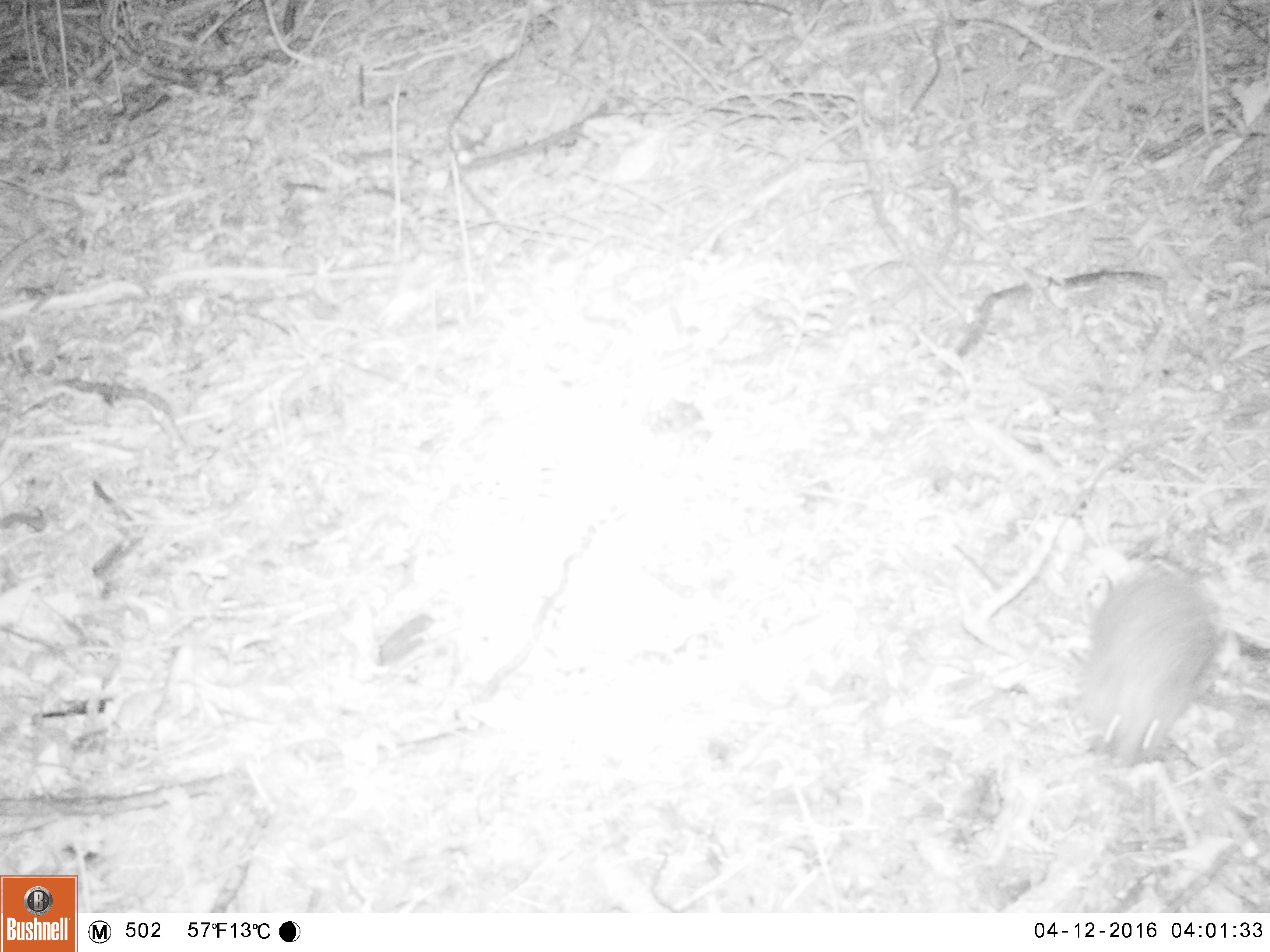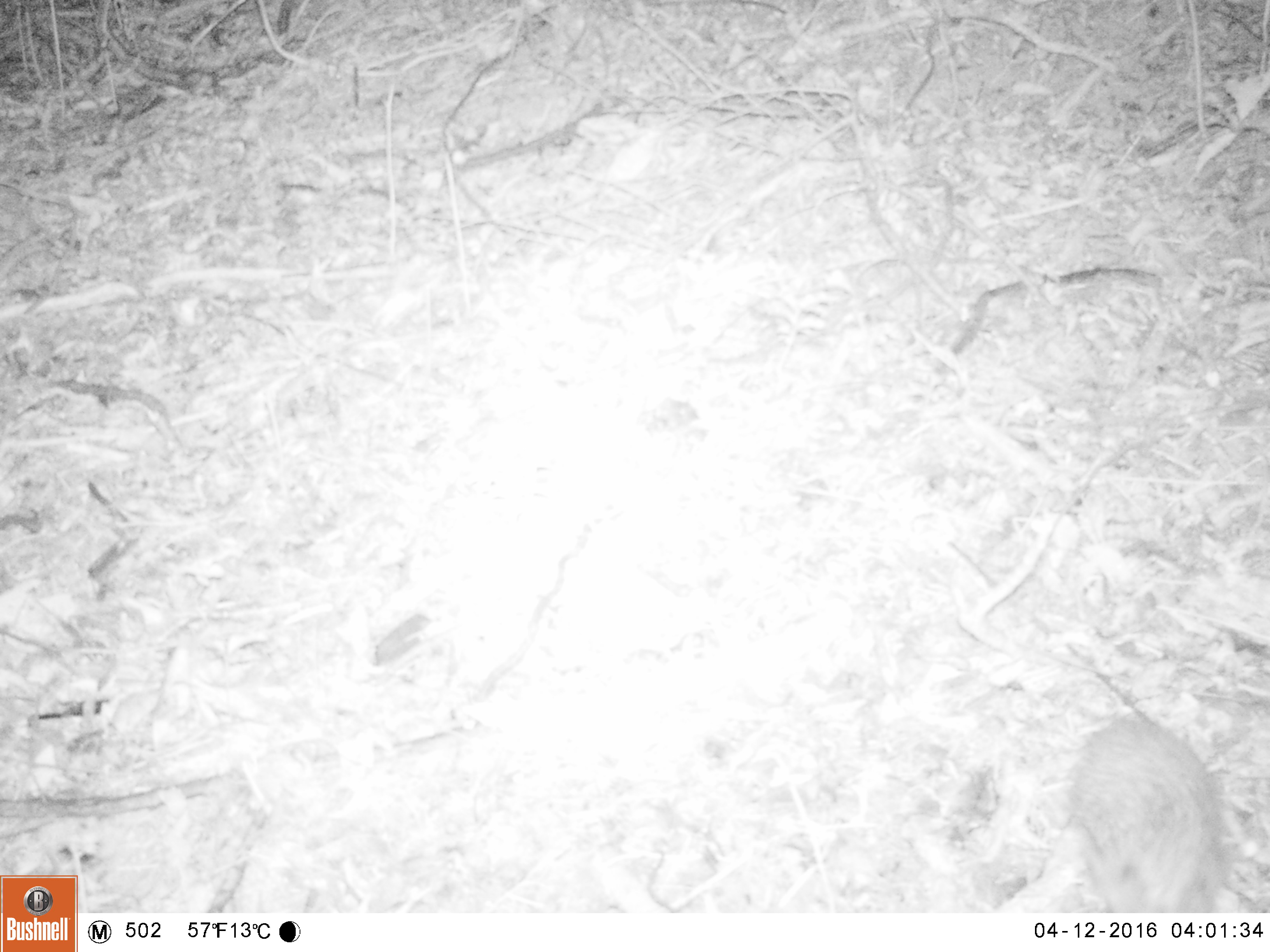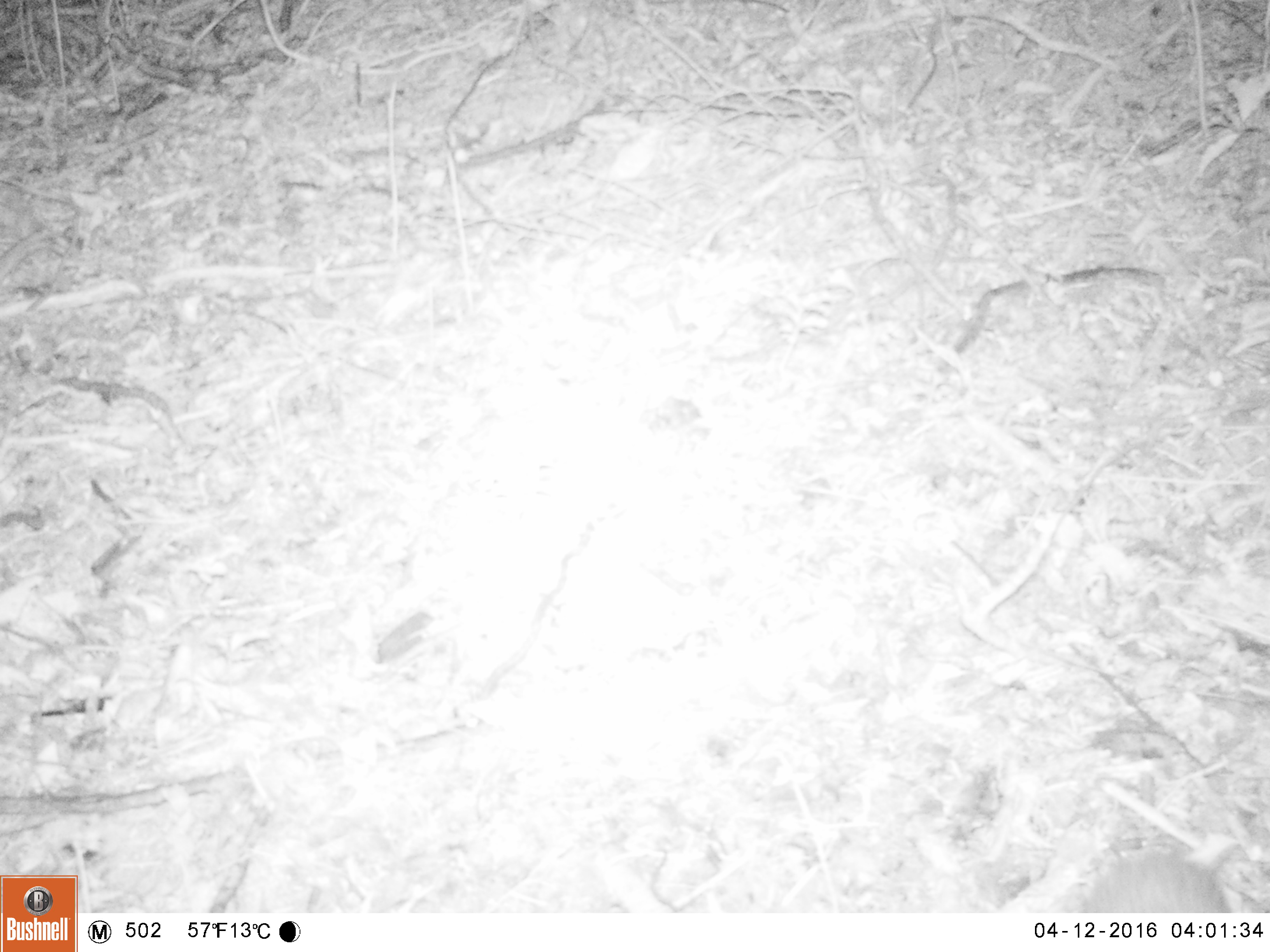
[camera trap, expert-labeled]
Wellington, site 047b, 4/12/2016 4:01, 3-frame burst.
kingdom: Animalia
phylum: Chordata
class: Mammalia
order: Eulipotyphla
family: Erinaceidae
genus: Erinaceus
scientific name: Erinaceus europaeus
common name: hedgehog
Hedgehog (Erinaceus europaeus).